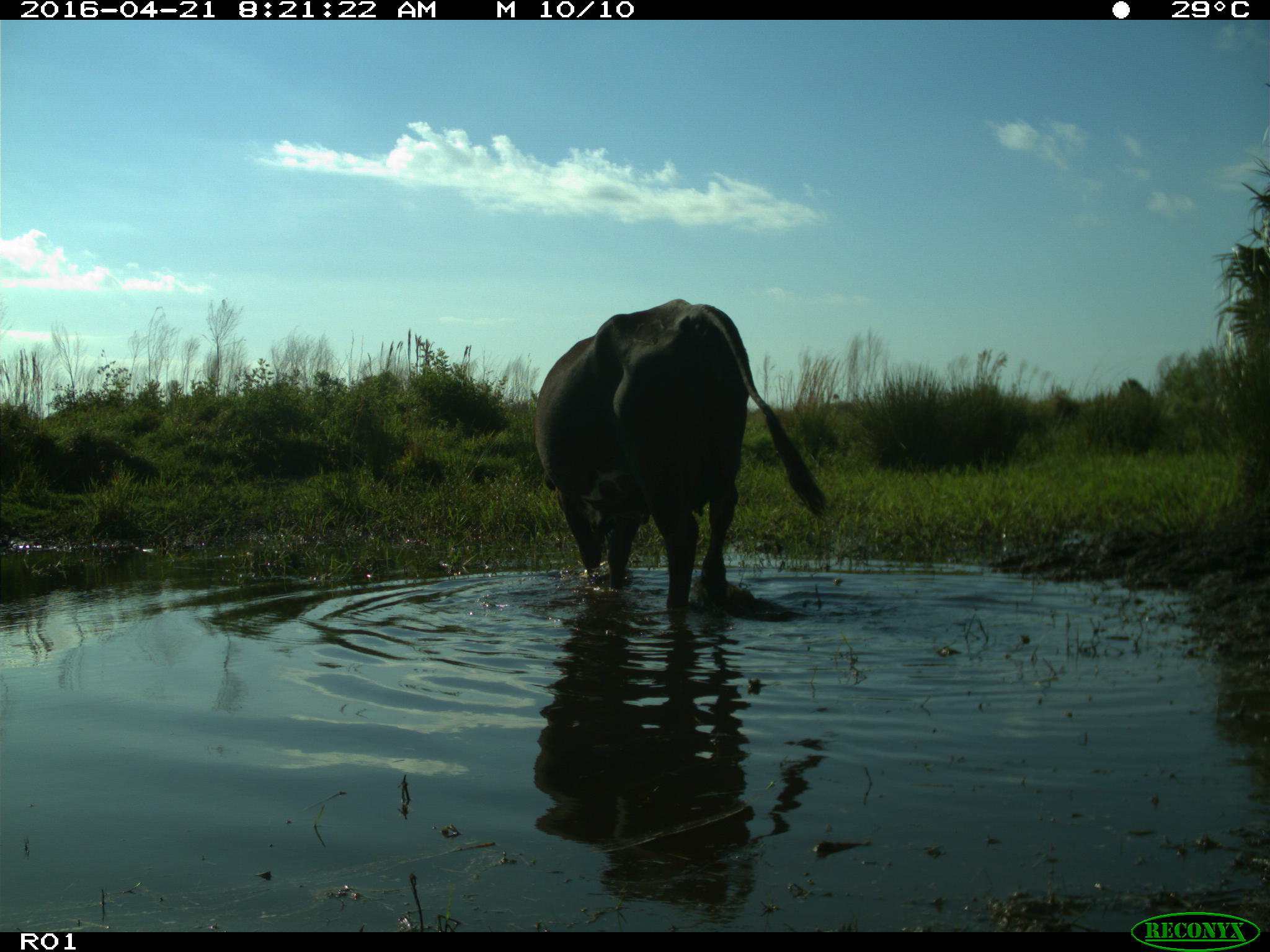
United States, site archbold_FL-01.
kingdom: Animalia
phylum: Chordata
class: Mammalia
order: Artiodactyla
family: Bovidae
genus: Bos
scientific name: Bos taurus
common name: domestic cow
Bos taurus (domestic cow).